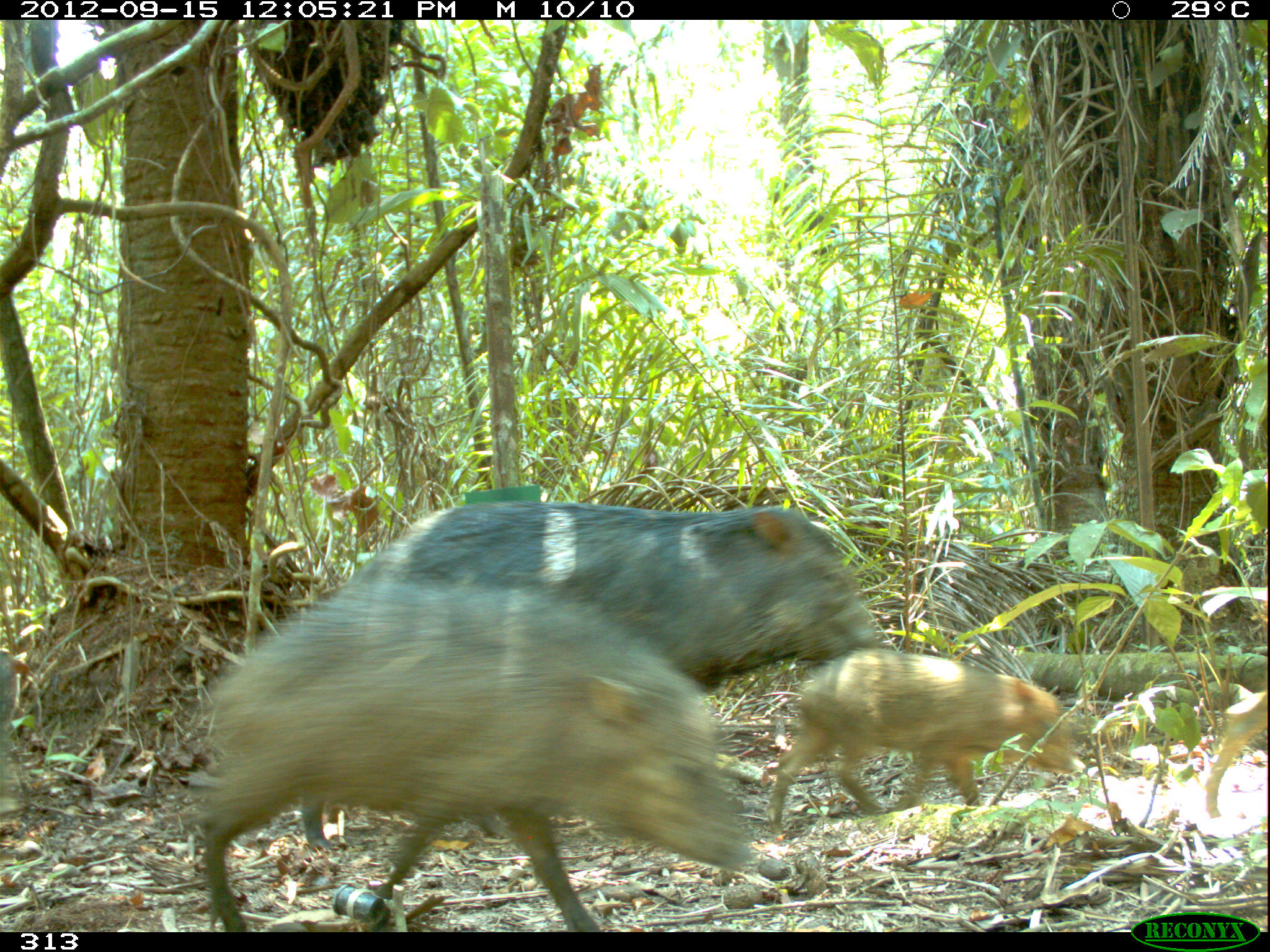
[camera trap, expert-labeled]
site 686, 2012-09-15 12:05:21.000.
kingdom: Animalia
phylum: Chordata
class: Mammalia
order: Artiodactyla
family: Tayassuidae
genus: Tayassu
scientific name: Tayassu pecari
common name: white-lipped peccary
Tayassu pecari (white-lipped peccary).